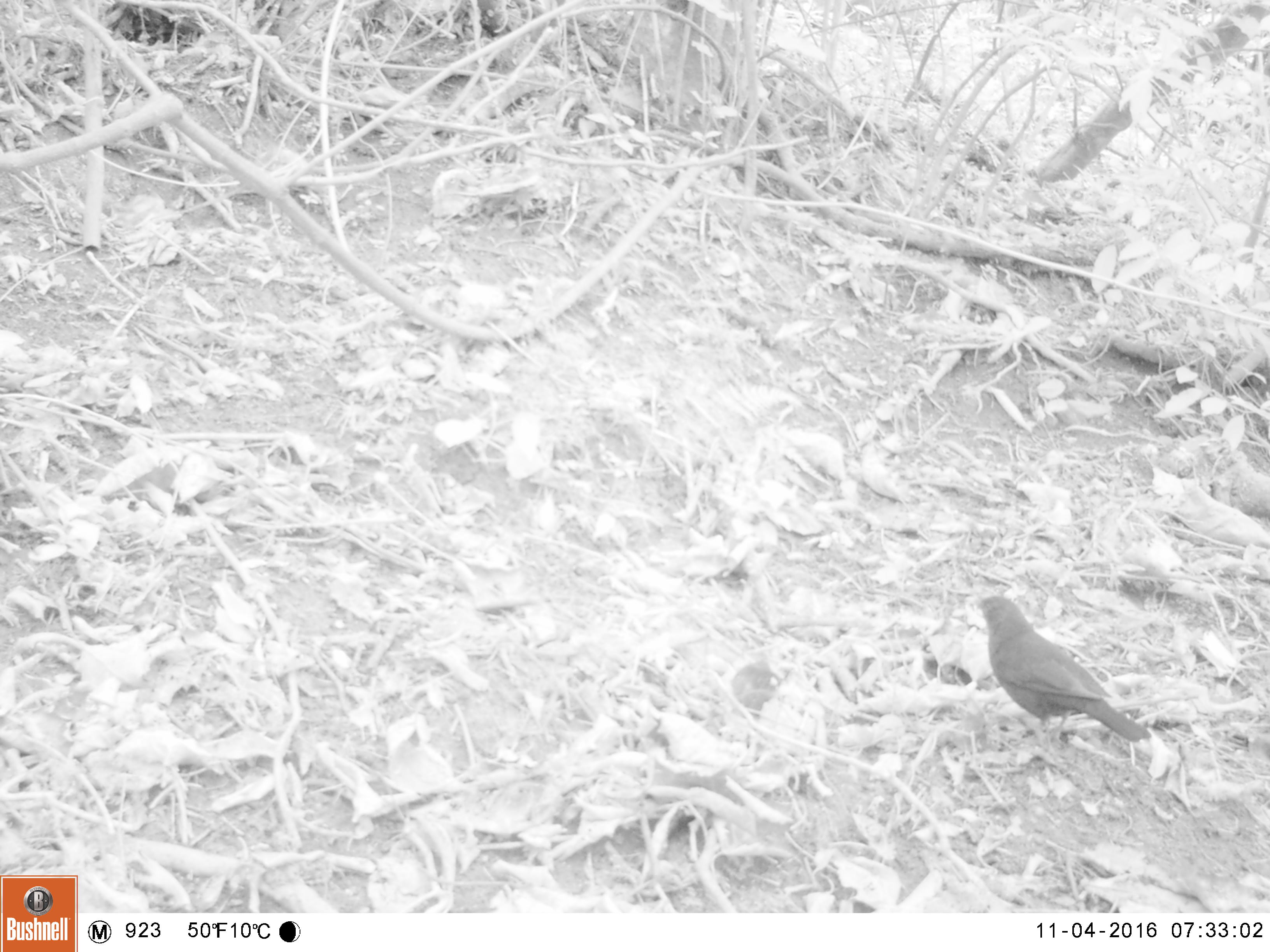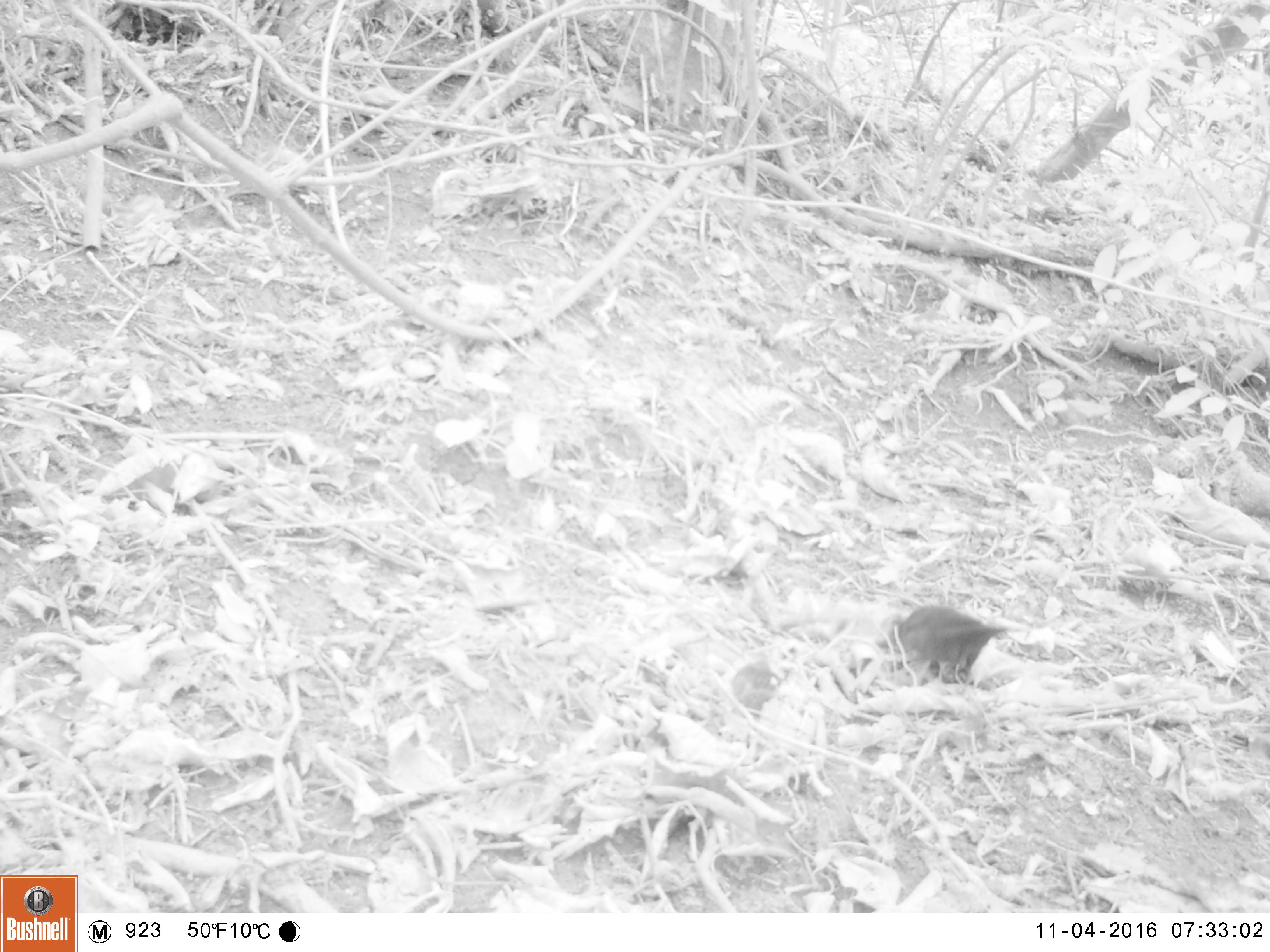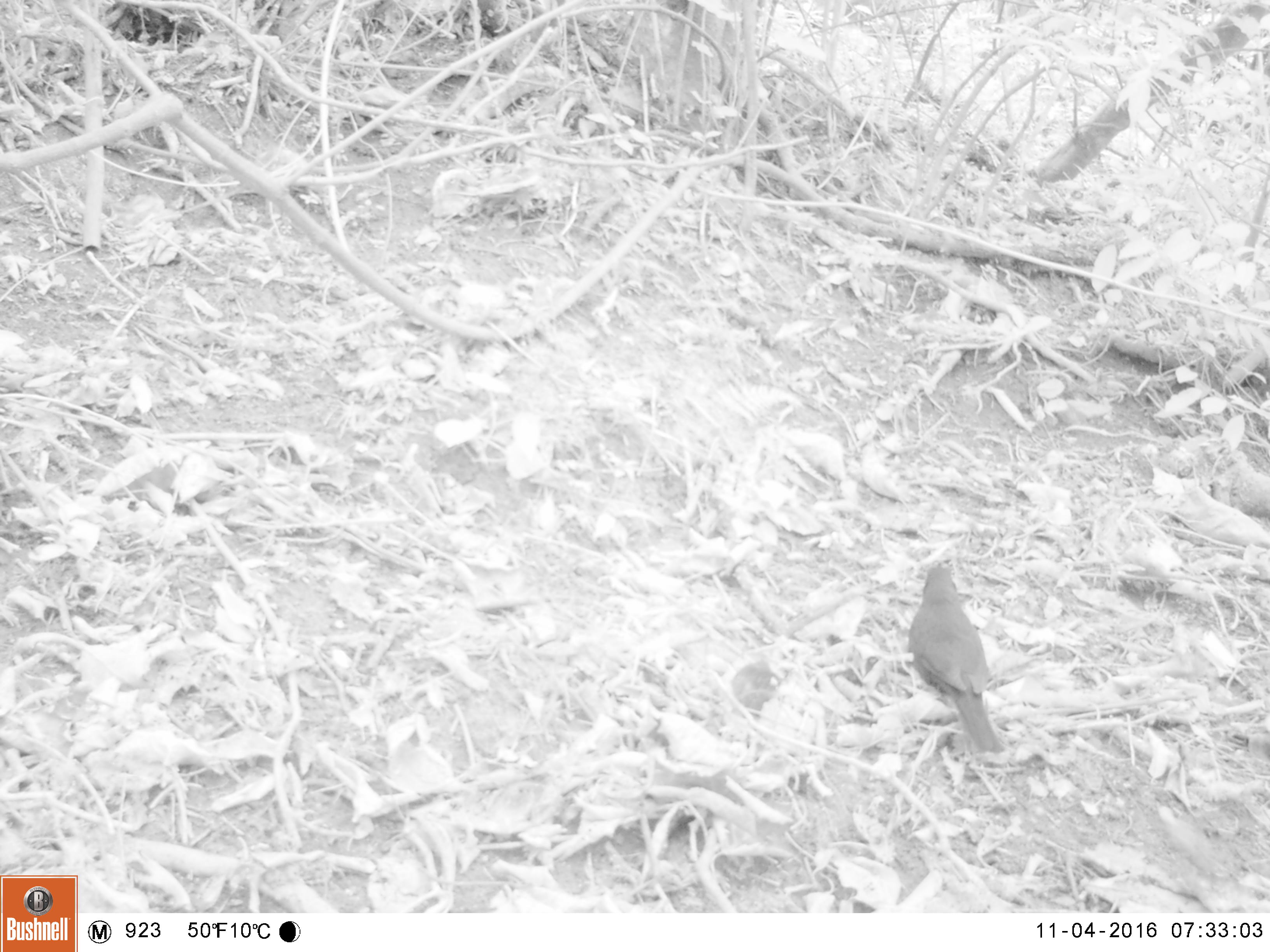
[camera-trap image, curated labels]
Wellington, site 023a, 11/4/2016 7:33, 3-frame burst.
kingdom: Animalia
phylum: Chordata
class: Aves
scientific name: Aves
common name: bird